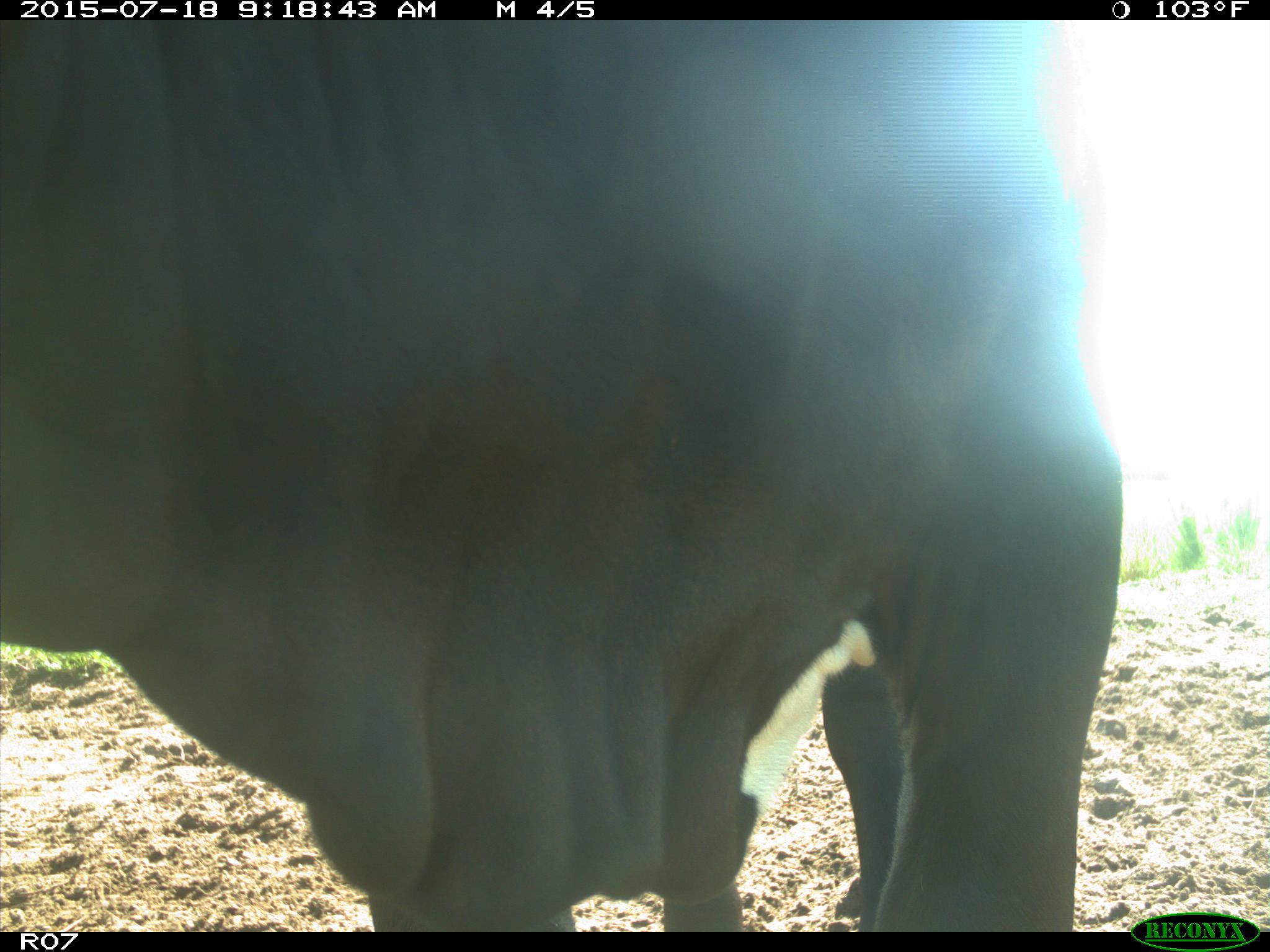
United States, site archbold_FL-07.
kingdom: Animalia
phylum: Chordata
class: Mammalia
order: Artiodactyla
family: Bovidae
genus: Bos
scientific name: Bos taurus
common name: domestic cow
Bos taurus (domestic cow).